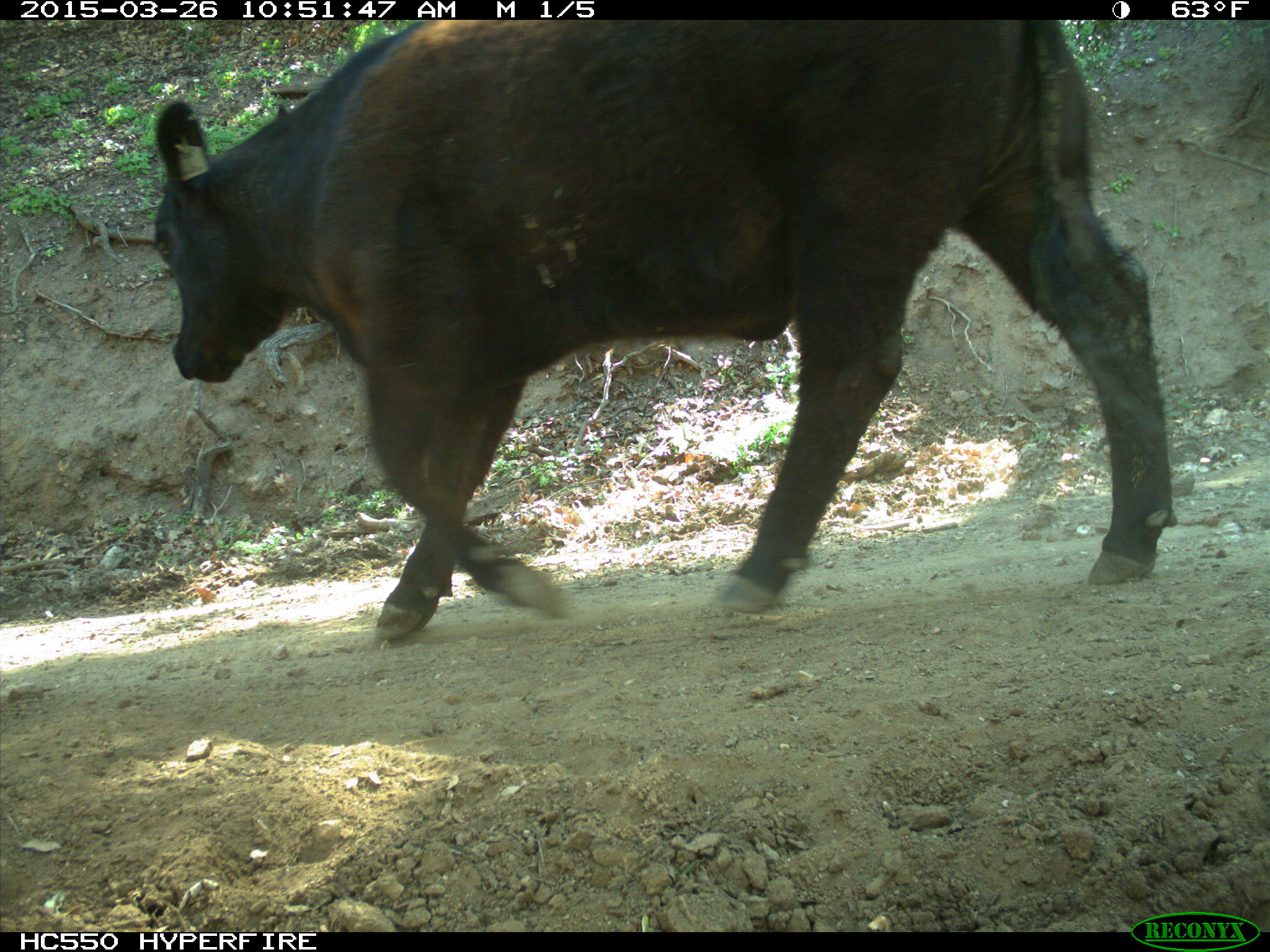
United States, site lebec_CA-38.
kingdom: Animalia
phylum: Chordata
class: Mammalia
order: Artiodactyla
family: Bovidae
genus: Bos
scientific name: Bos taurus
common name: domestic cow